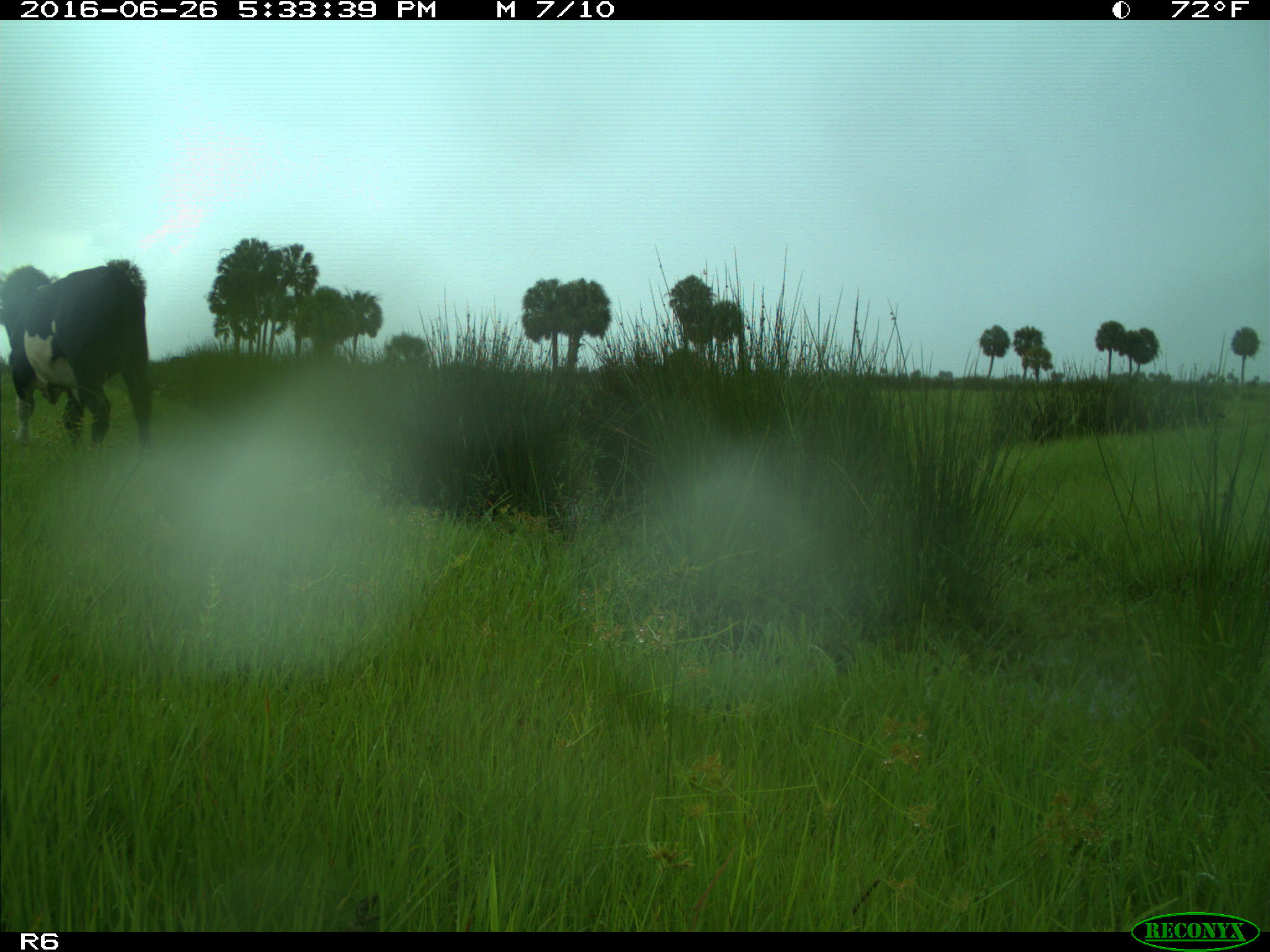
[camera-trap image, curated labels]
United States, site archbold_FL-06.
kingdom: Animalia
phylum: Chordata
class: Mammalia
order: Artiodactyla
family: Bovidae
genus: Bos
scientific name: Bos taurus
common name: domestic cow